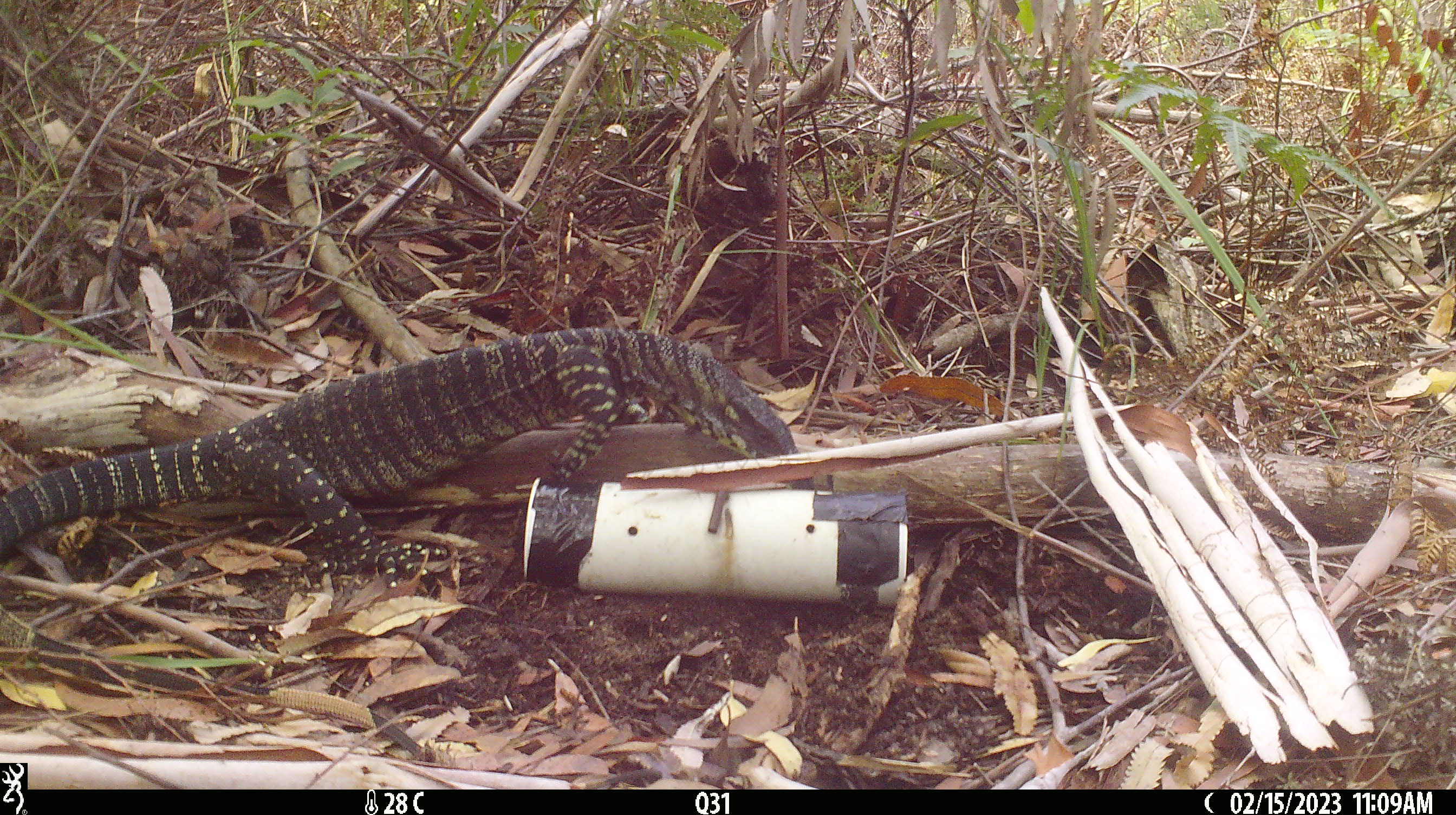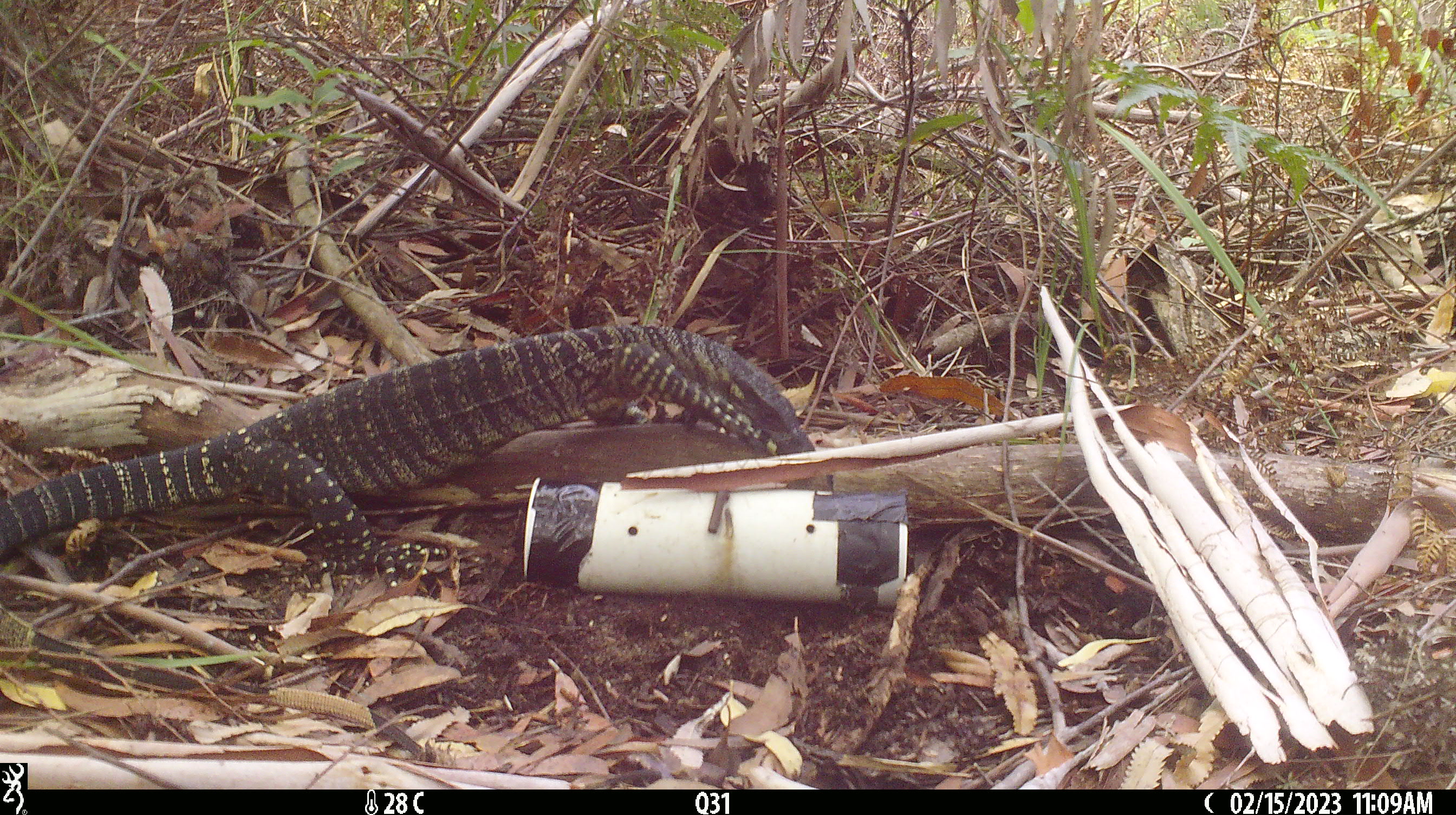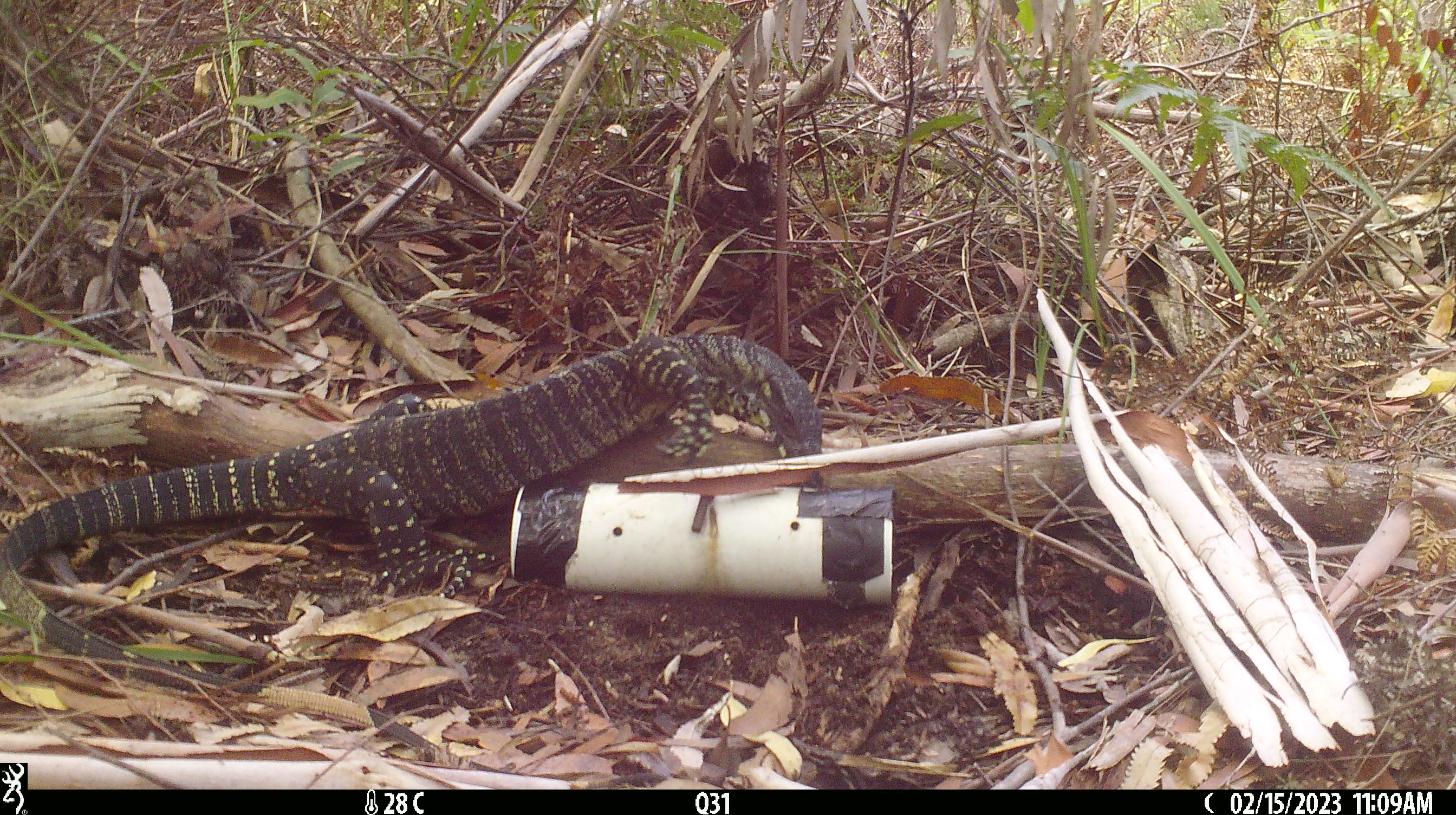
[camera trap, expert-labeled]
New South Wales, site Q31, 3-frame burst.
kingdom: Animalia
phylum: Chordata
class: Reptilia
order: Squamata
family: Varanidae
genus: Varanus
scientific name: Varanus varius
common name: lace monitor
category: goanna